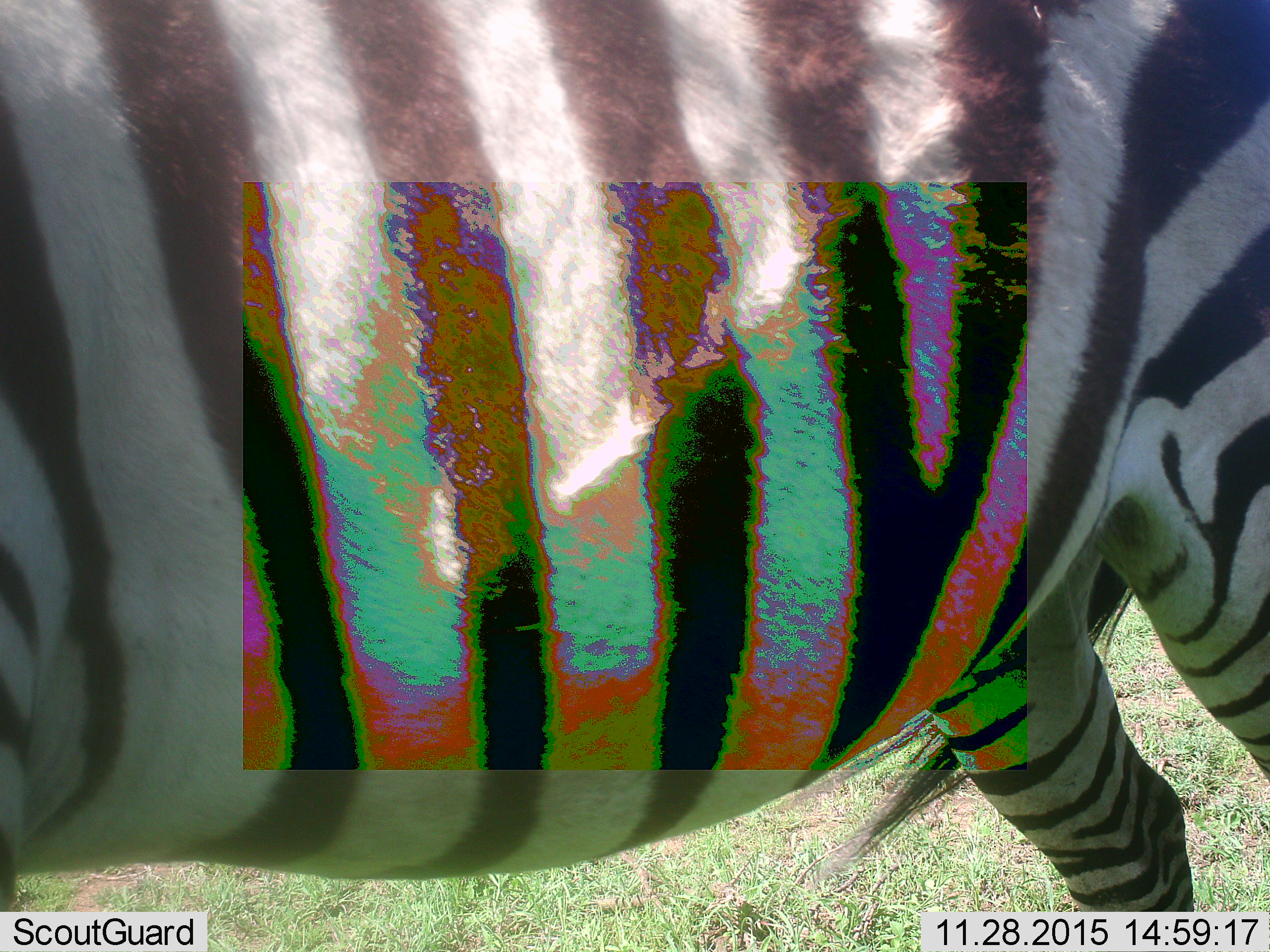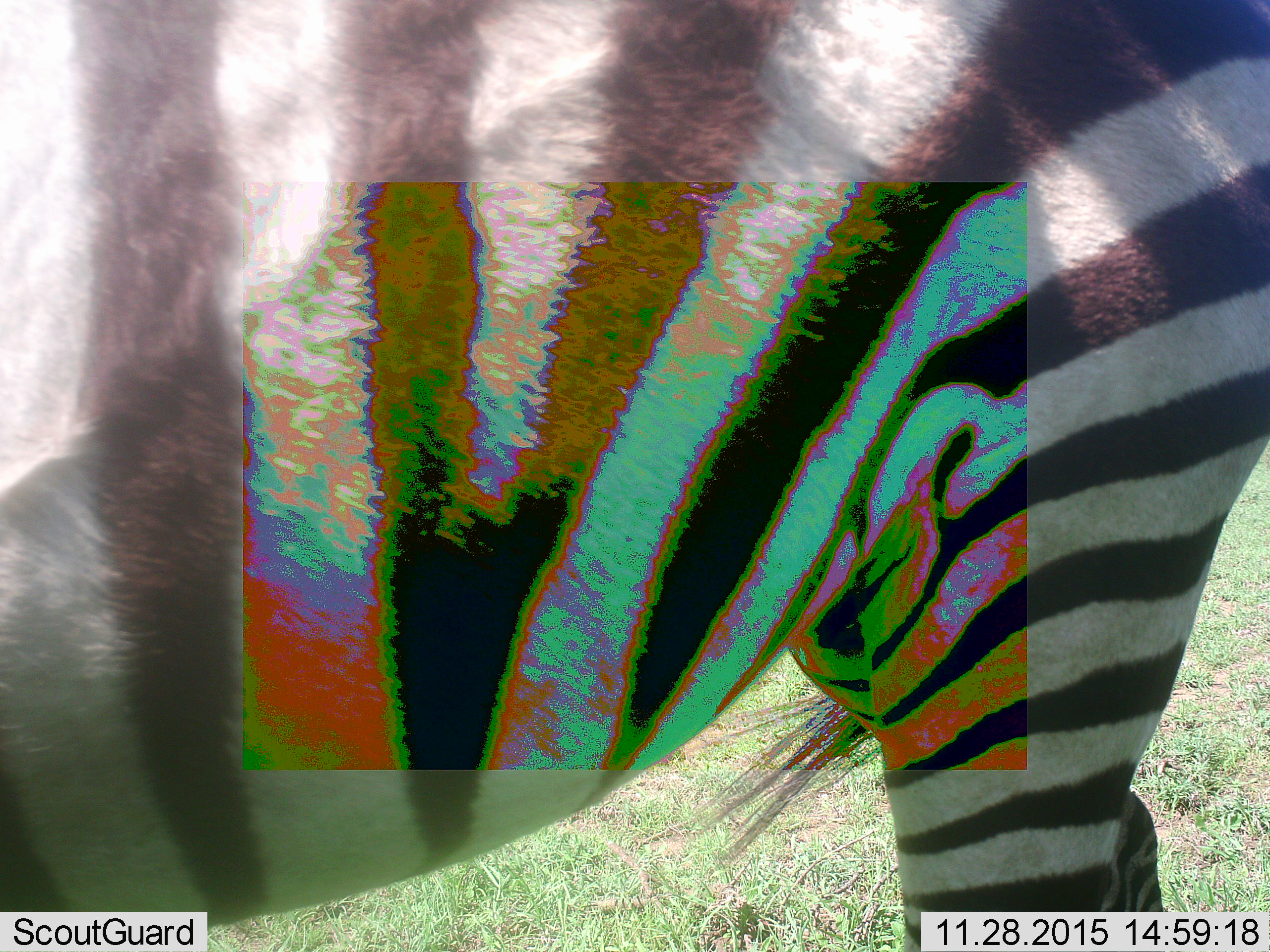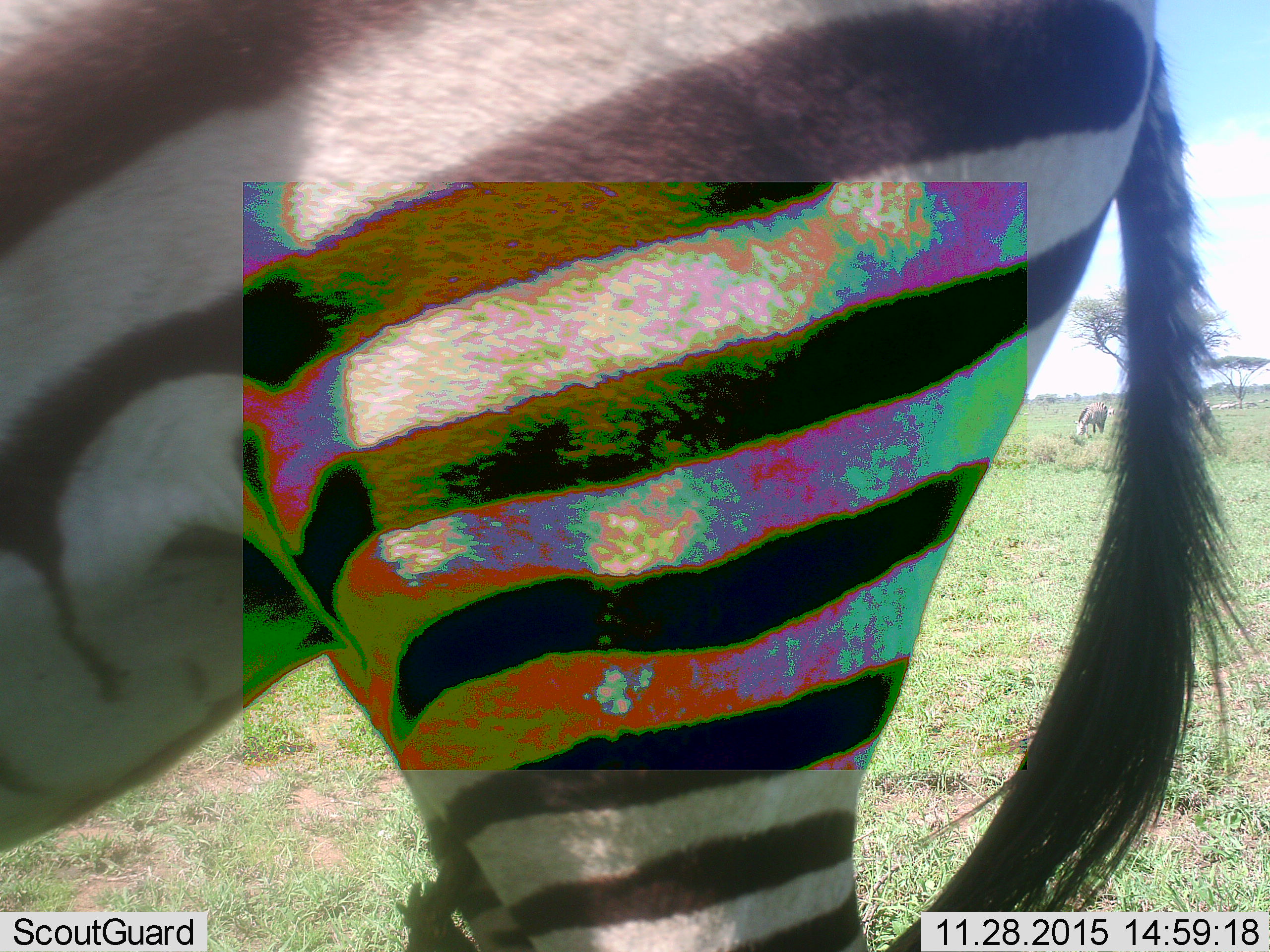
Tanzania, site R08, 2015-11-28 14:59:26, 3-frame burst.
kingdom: Animalia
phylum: Chordata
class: Mammalia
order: Perissodactyla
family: Equidae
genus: Equus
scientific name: Equus quagga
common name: plains zebra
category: zebra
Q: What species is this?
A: Zebra (plains zebra) (Equus quagga).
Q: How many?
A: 1.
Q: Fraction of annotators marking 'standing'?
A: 57%.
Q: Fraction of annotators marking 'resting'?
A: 0%.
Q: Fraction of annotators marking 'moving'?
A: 43%.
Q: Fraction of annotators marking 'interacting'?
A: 0%.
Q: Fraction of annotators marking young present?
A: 0%.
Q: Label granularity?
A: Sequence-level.